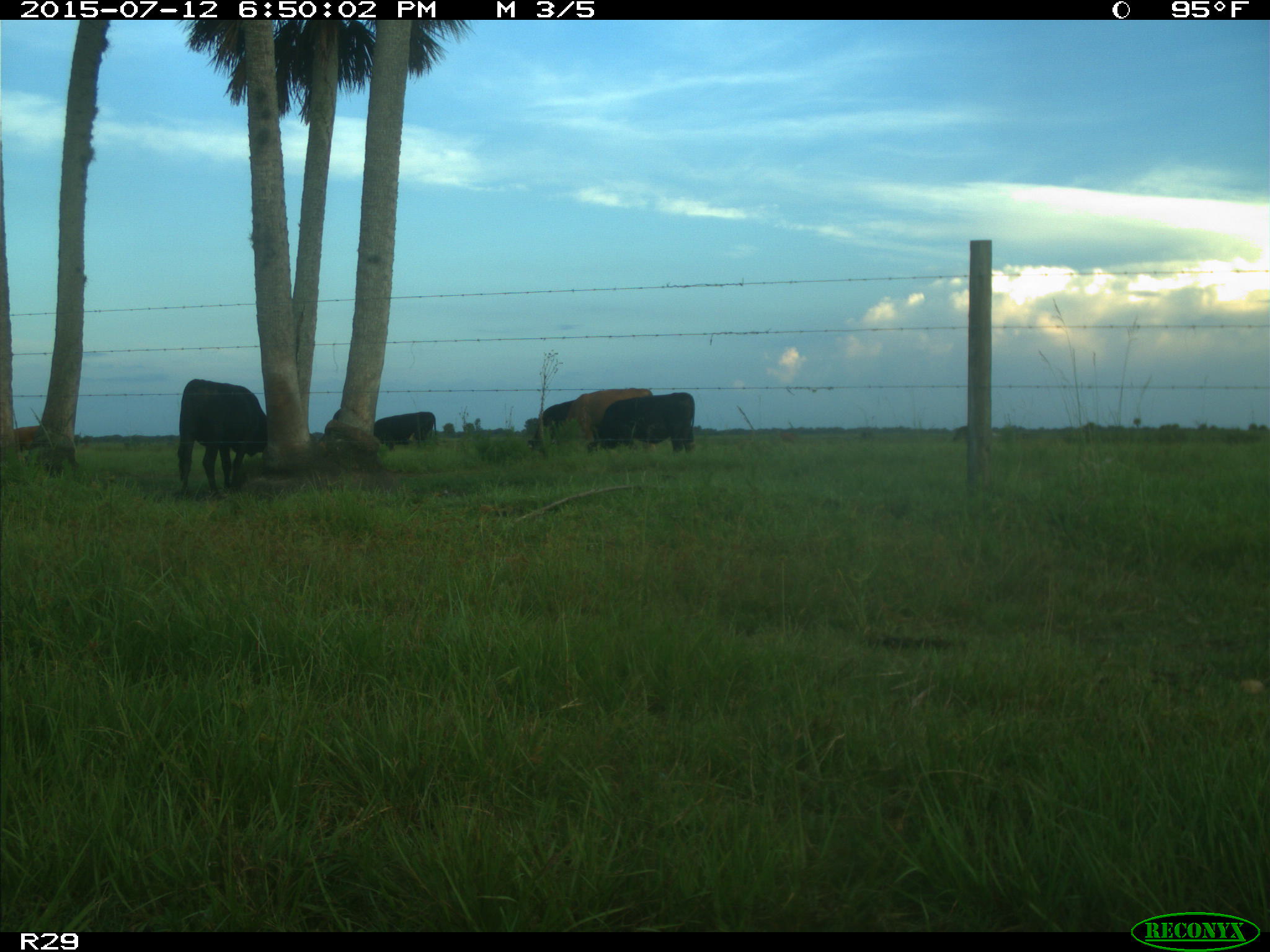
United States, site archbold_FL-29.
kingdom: Animalia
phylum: Chordata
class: Mammalia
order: Artiodactyla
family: Bovidae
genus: Bos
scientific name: Bos taurus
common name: domestic cow